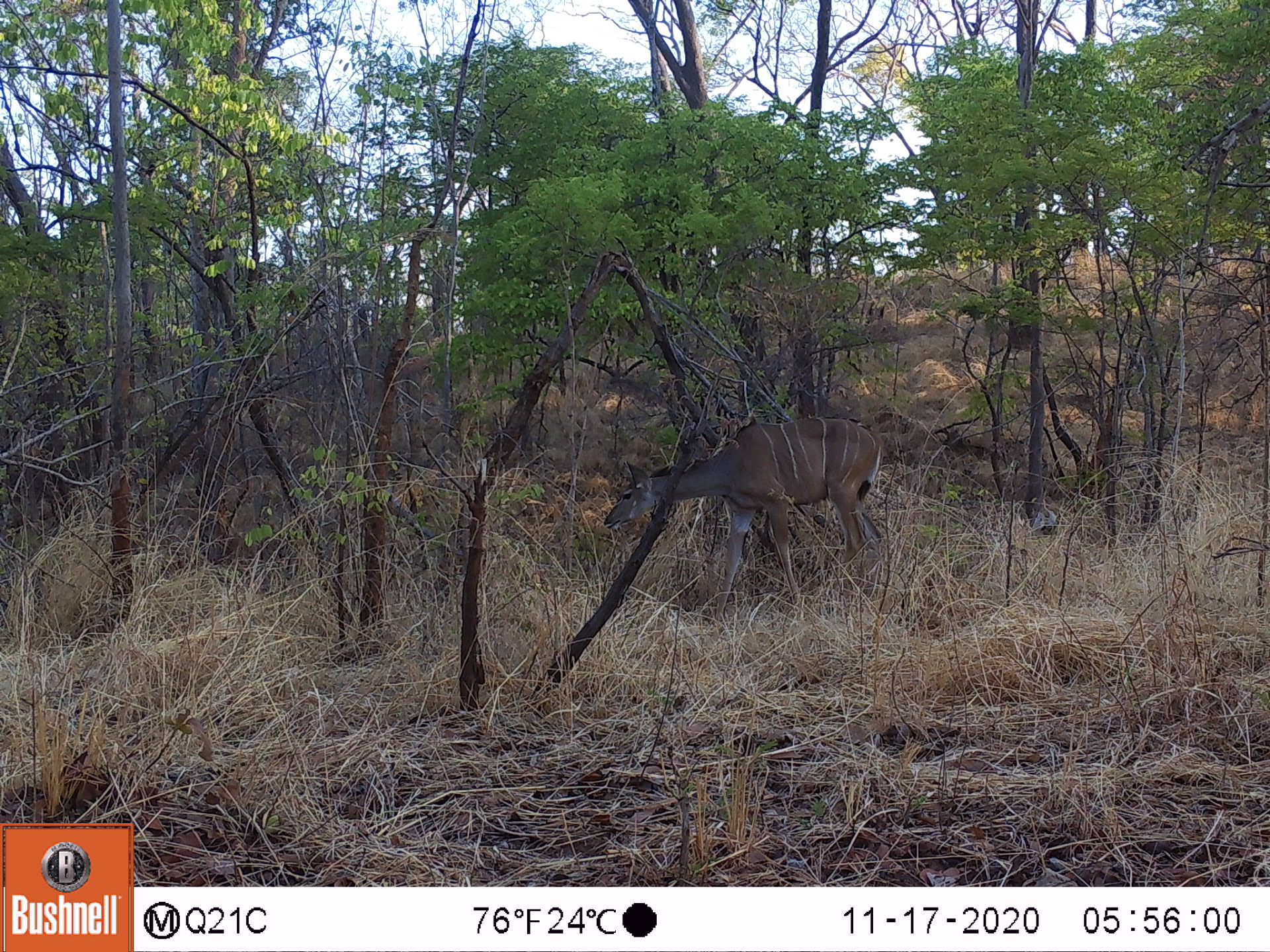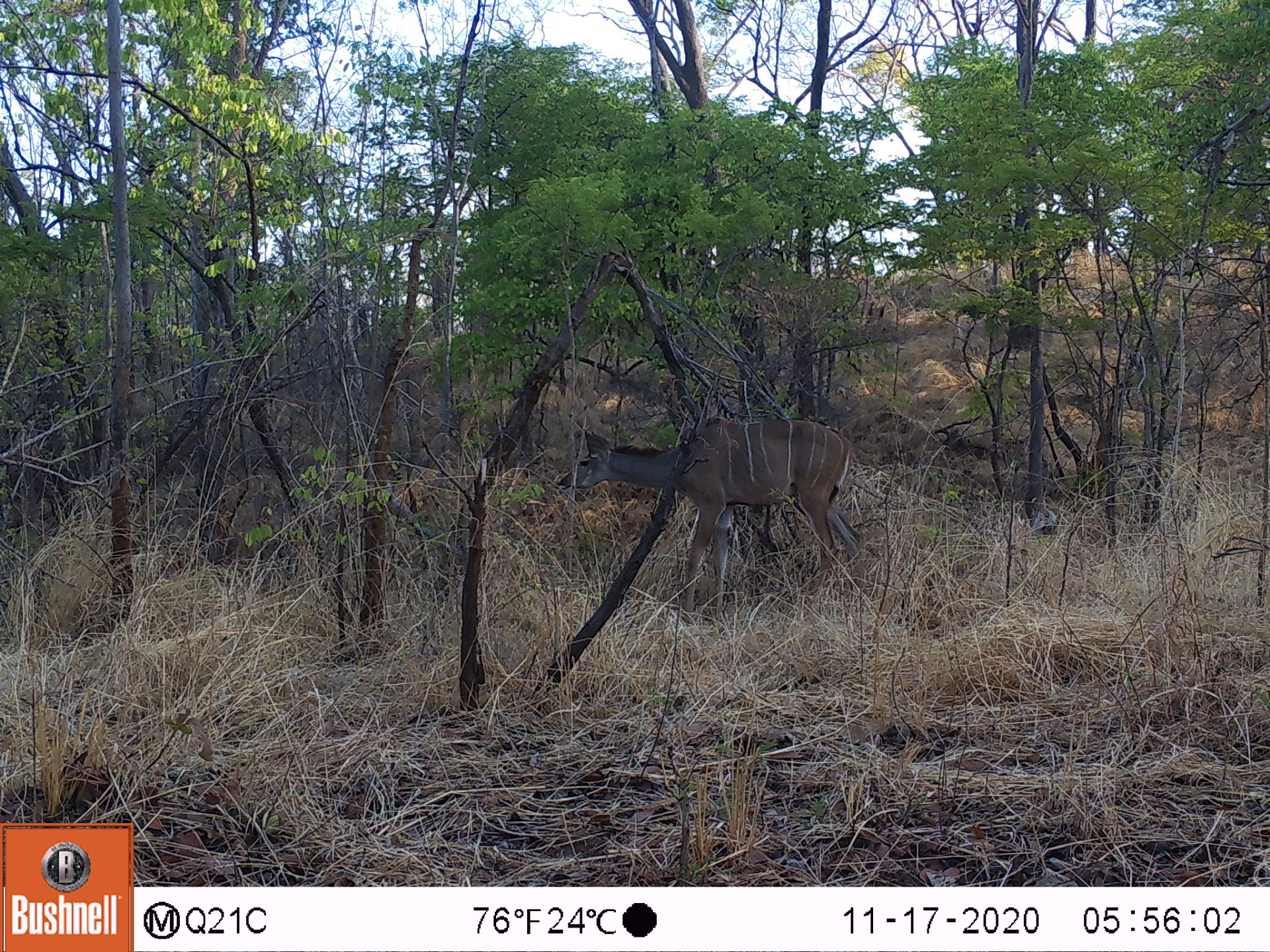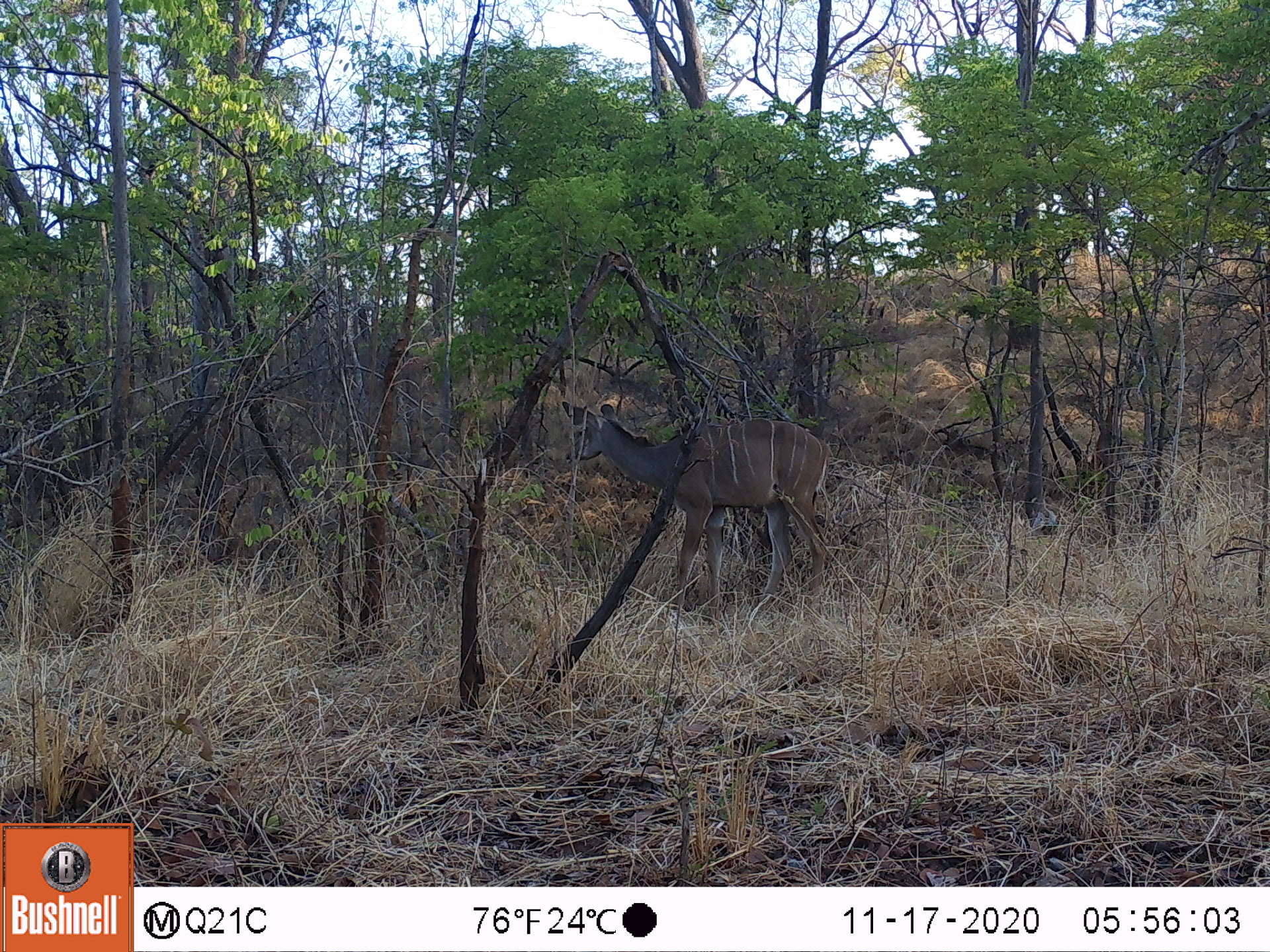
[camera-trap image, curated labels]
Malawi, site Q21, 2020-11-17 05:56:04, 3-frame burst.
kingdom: Animalia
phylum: Chordata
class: Mammalia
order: Artiodactyla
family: Bovidae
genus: Tragelaphus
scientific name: Tragelaphus strepsiceros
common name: greater kudu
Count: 1.